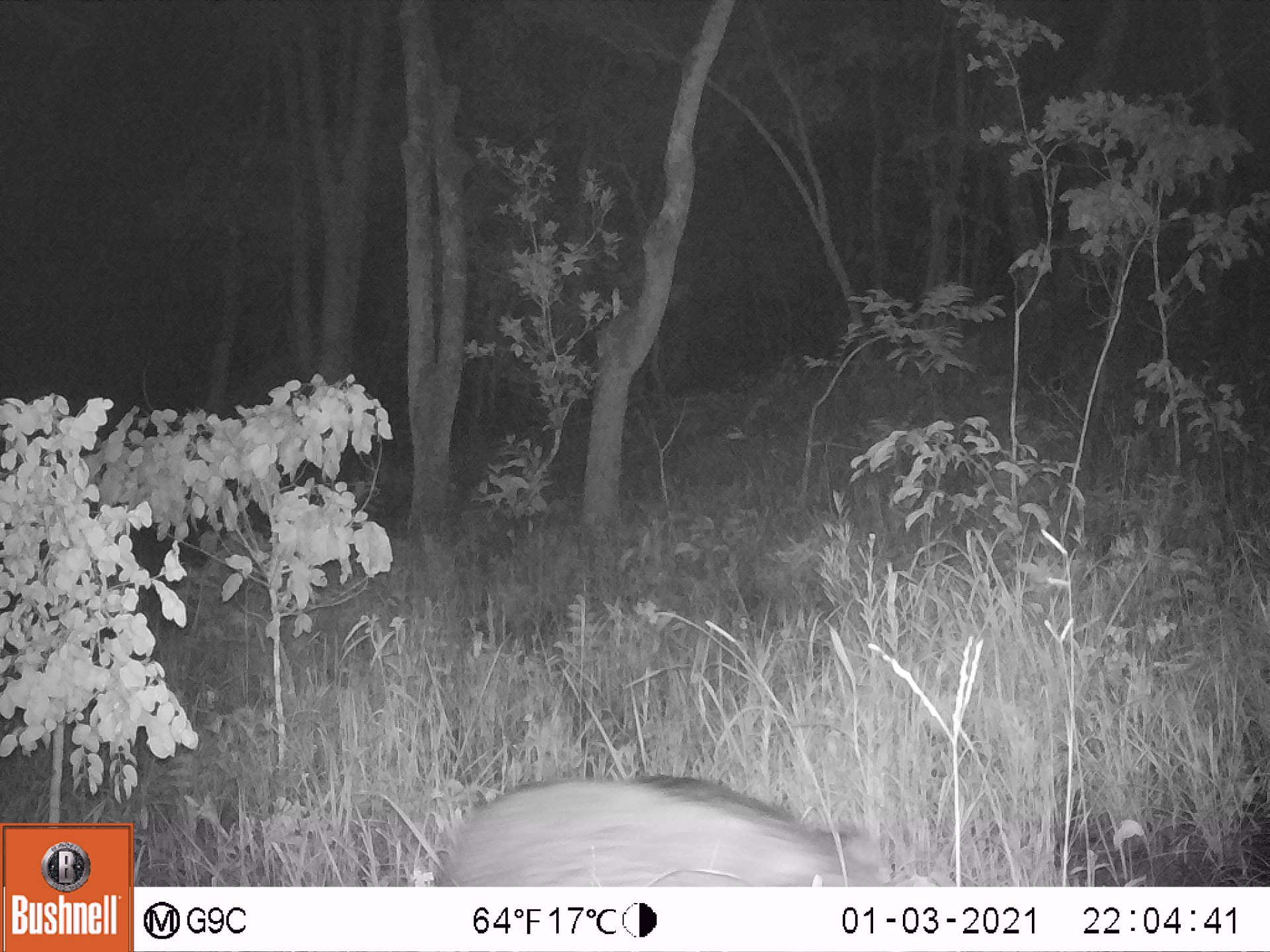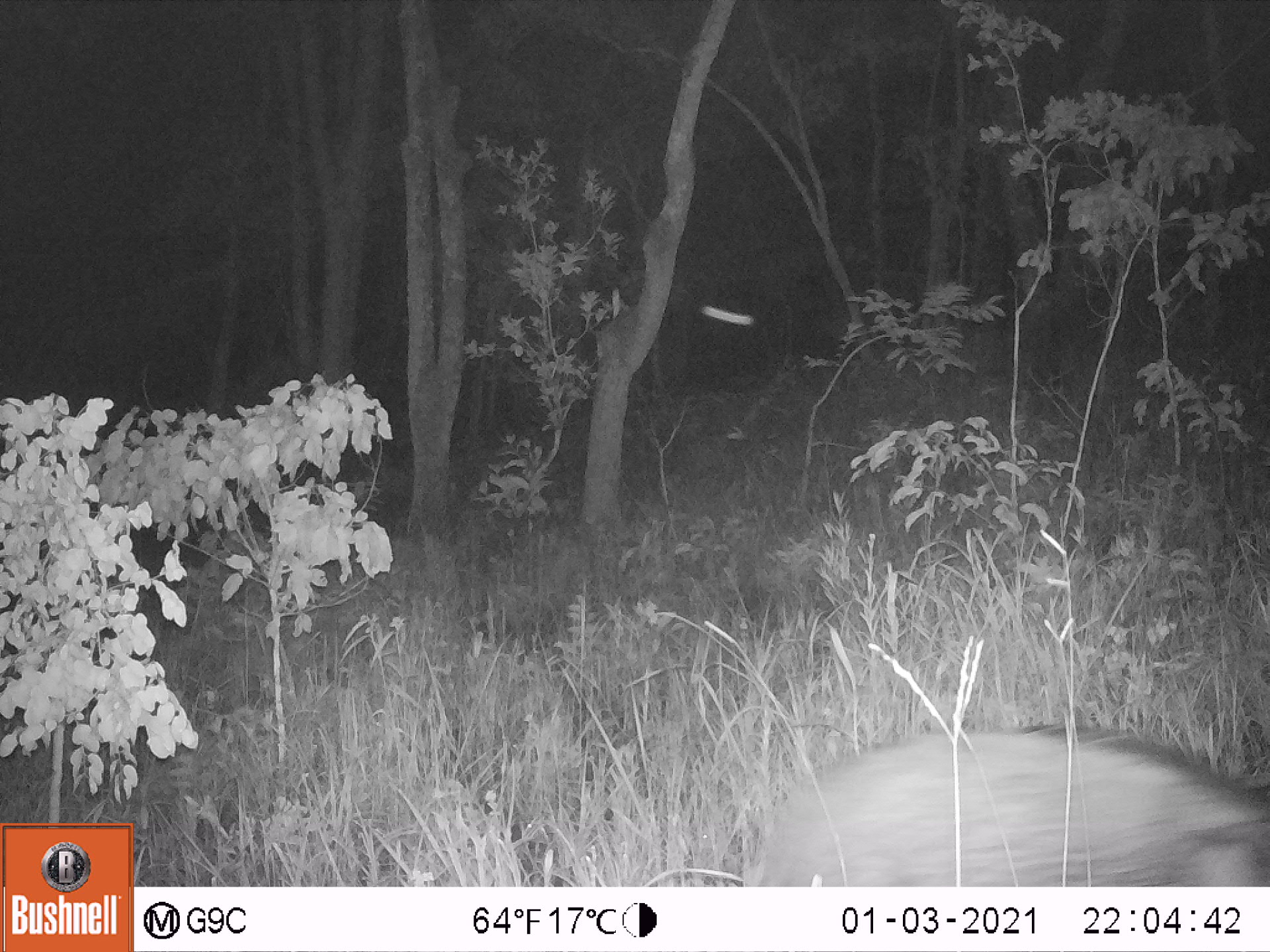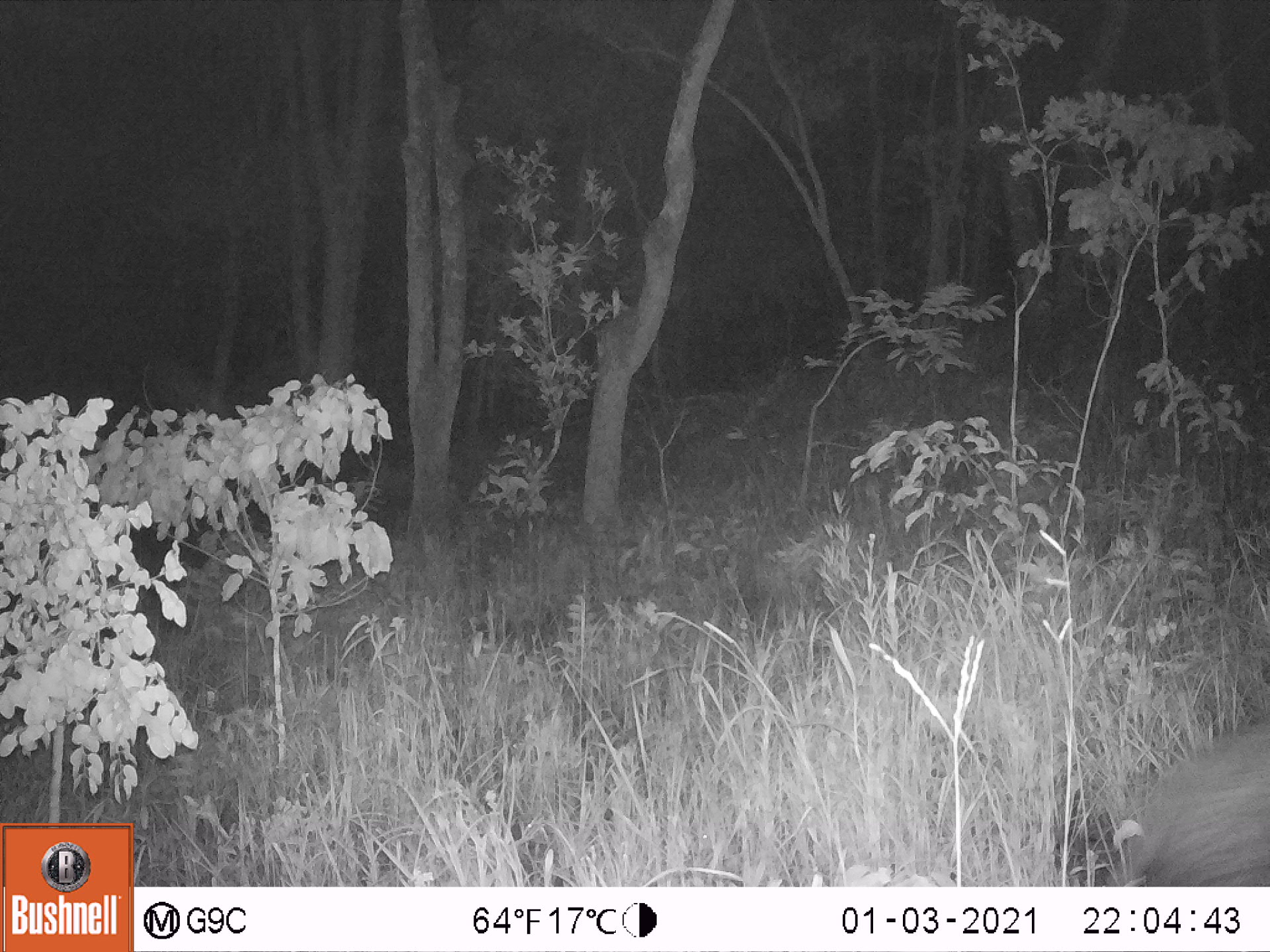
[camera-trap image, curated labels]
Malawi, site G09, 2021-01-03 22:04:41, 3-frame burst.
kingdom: Animalia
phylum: Chordata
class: Mammalia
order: Artiodactyla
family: Suidae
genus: Potamochoerus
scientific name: Potamochoerus larvatus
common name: bushpig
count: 1